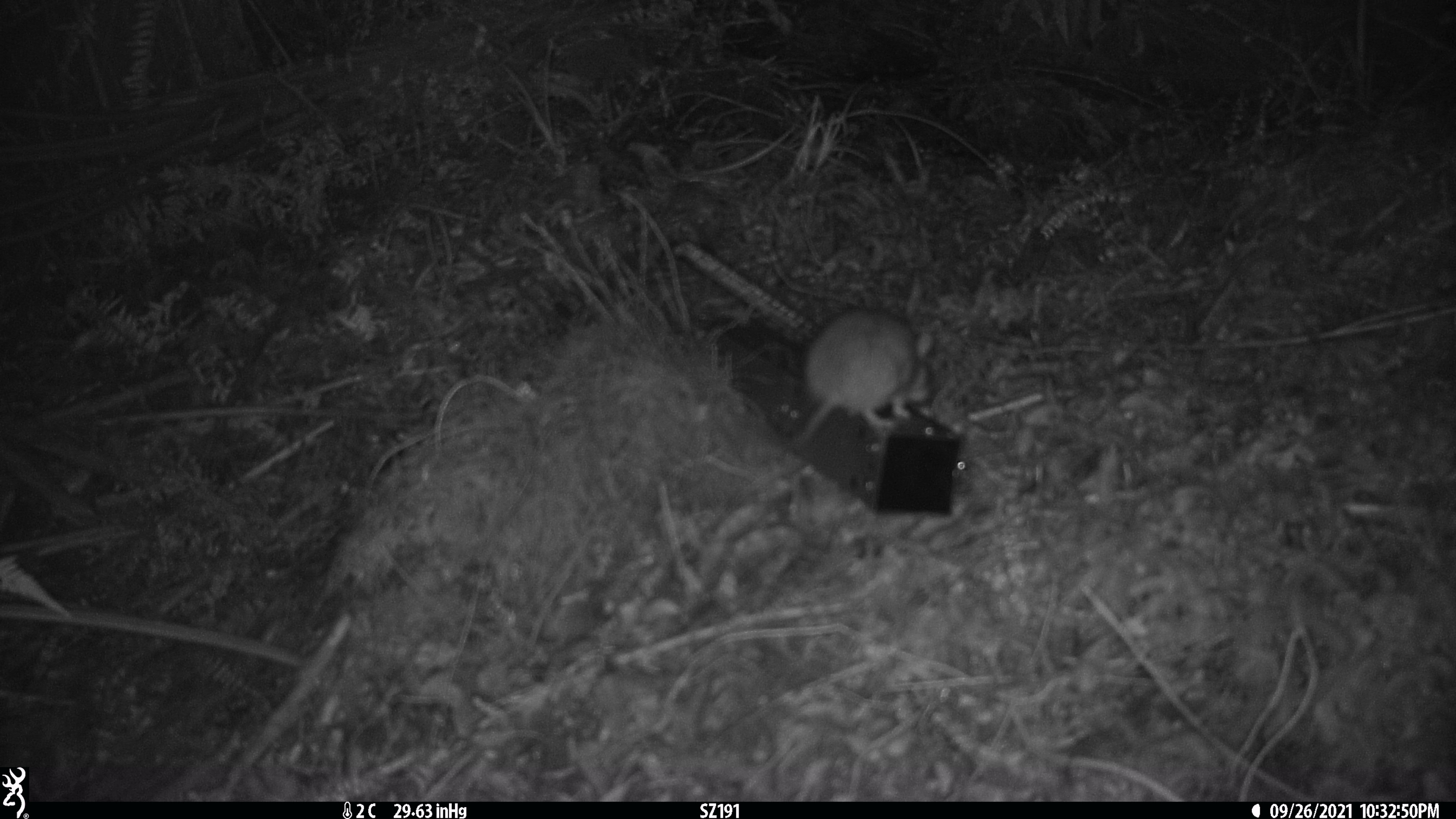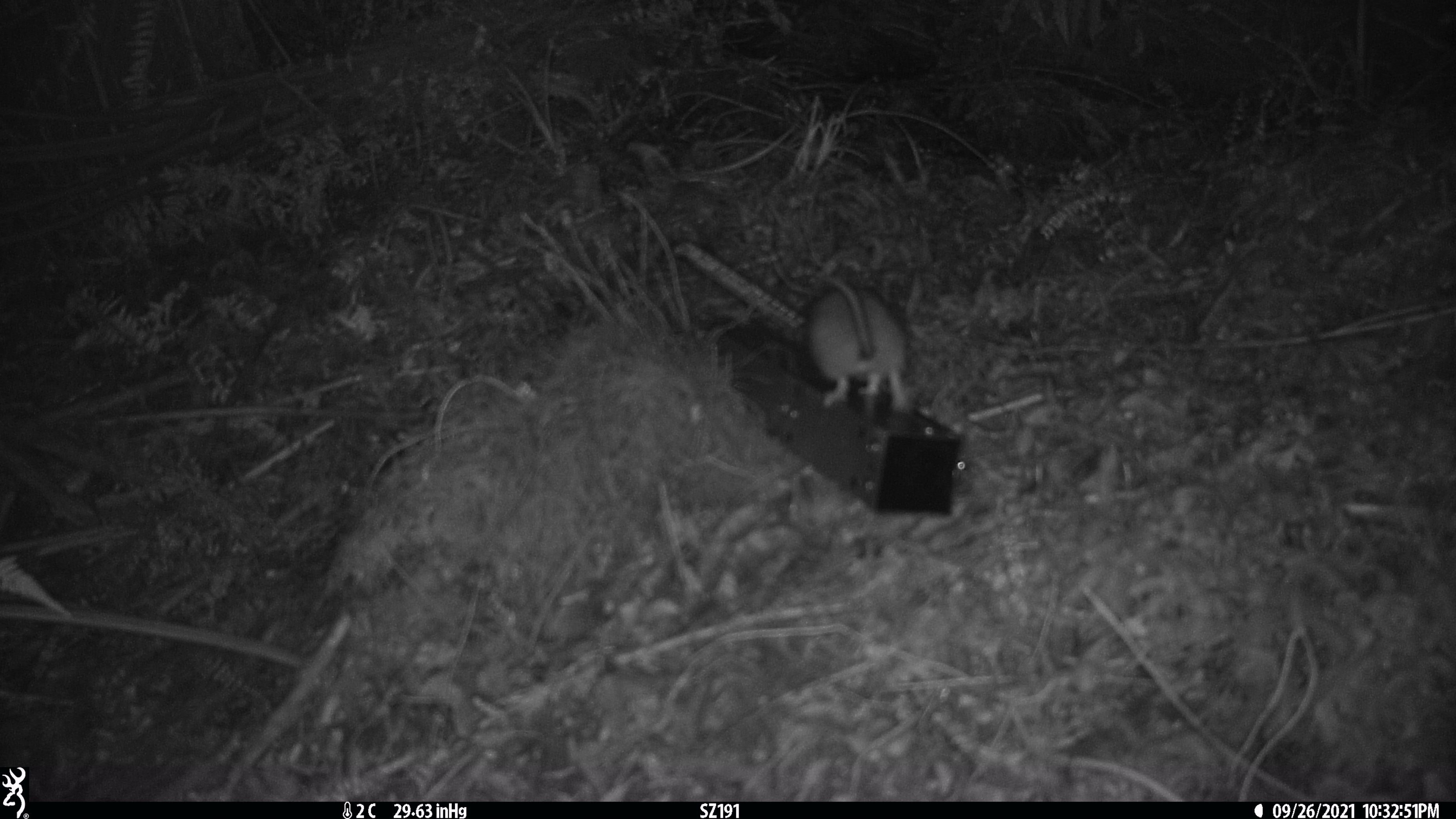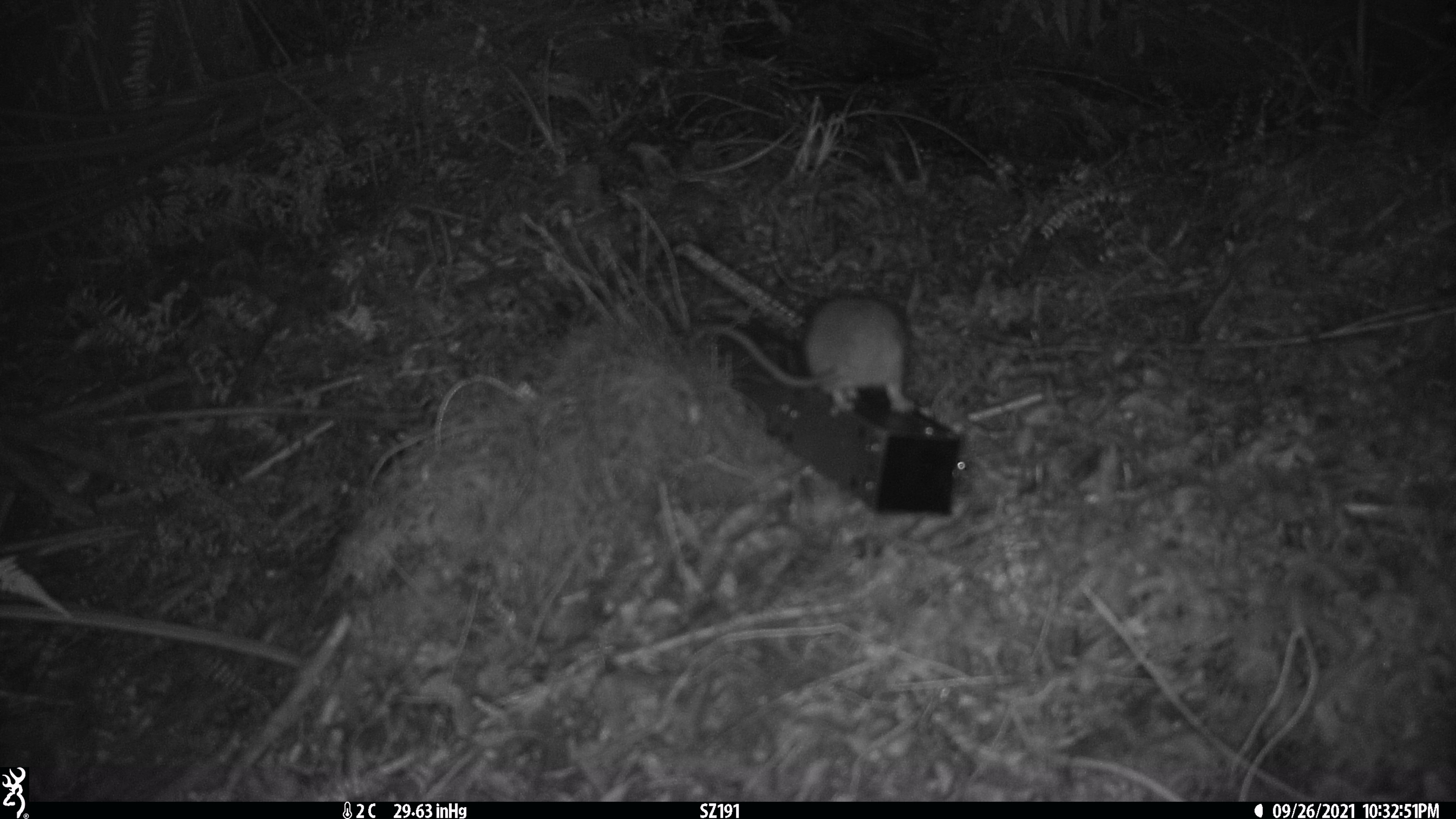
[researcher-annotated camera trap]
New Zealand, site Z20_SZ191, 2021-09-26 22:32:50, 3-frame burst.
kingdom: Animalia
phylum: Chordata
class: Mammalia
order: Rodentia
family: Muridae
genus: Rattus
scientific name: Rattus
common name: rat